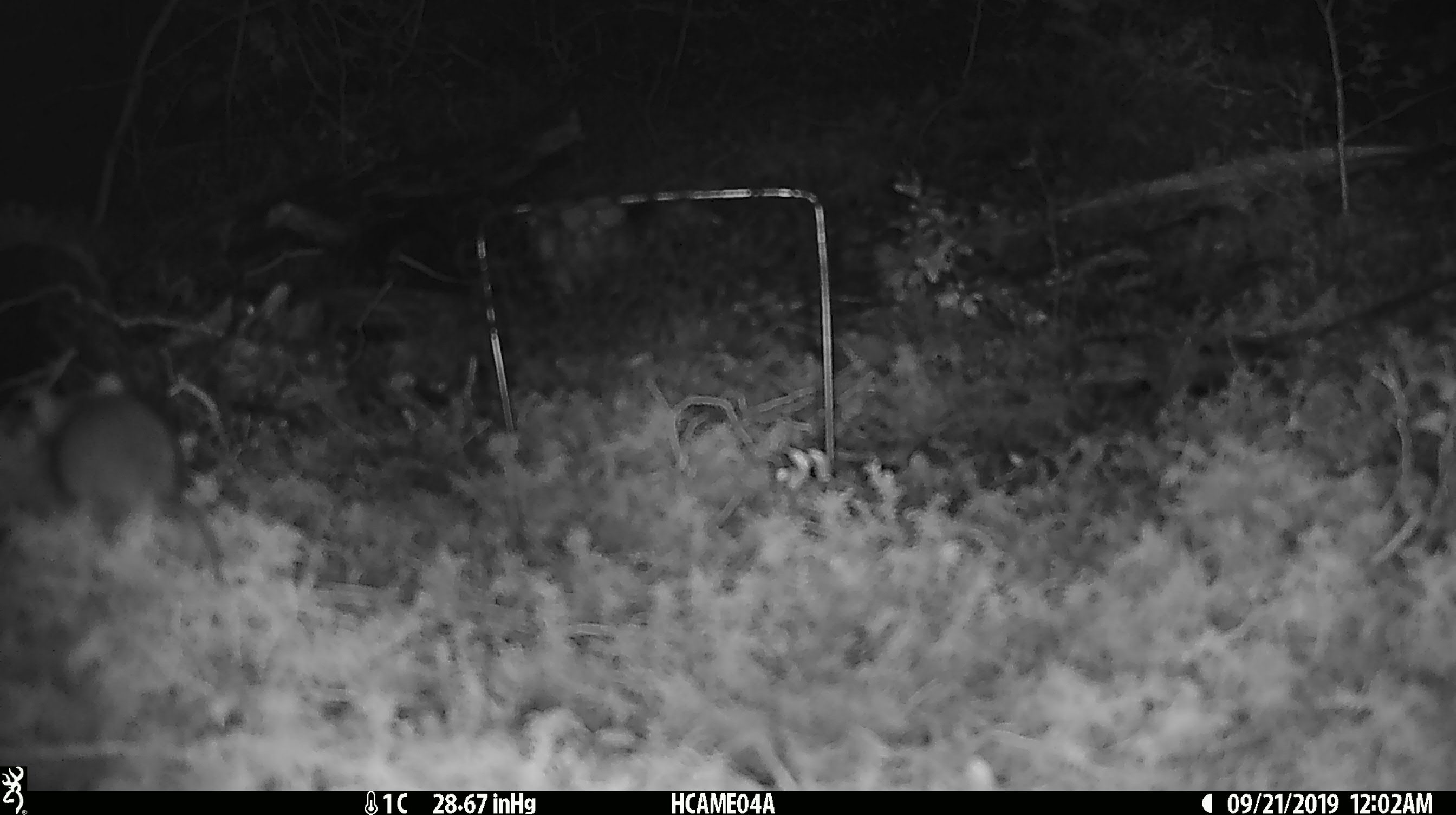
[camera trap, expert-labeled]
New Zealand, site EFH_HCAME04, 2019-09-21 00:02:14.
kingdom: Animalia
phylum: Chordata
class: Mammalia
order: Rodentia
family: Muridae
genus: Mus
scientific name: Mus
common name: mouse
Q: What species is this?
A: Mouse (Mus).